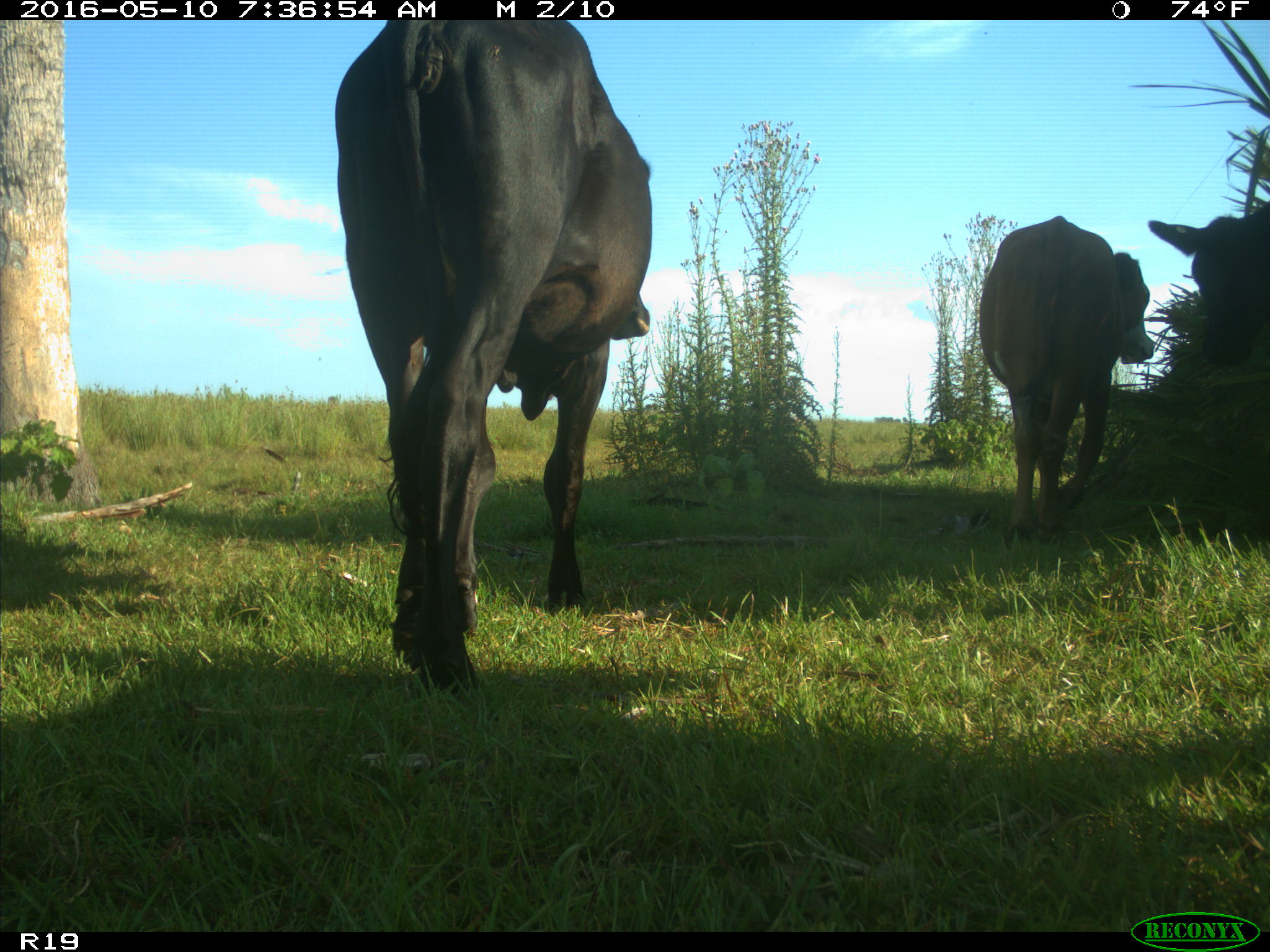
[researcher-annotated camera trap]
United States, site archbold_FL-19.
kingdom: Animalia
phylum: Chordata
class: Mammalia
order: Artiodactyla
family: Bovidae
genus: Bos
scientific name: Bos taurus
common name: domestic cow